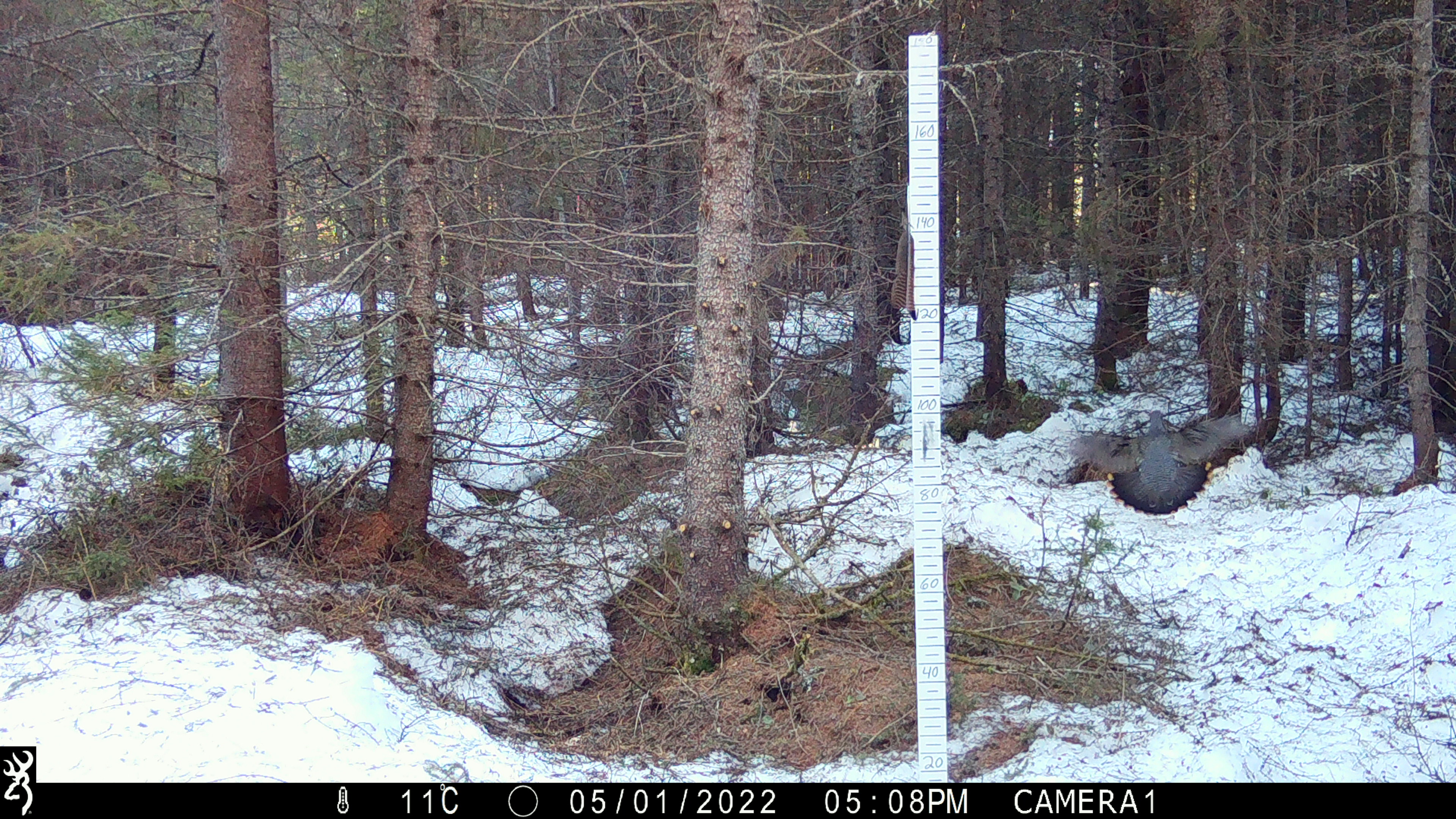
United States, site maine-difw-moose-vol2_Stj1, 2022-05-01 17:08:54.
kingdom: Animalia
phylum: Chordata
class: Aves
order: Galliformes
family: Phasianidae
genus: Canachites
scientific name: Canachites canadensis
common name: spruce grouse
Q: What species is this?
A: Spruce grouse (Canachites canadensis).